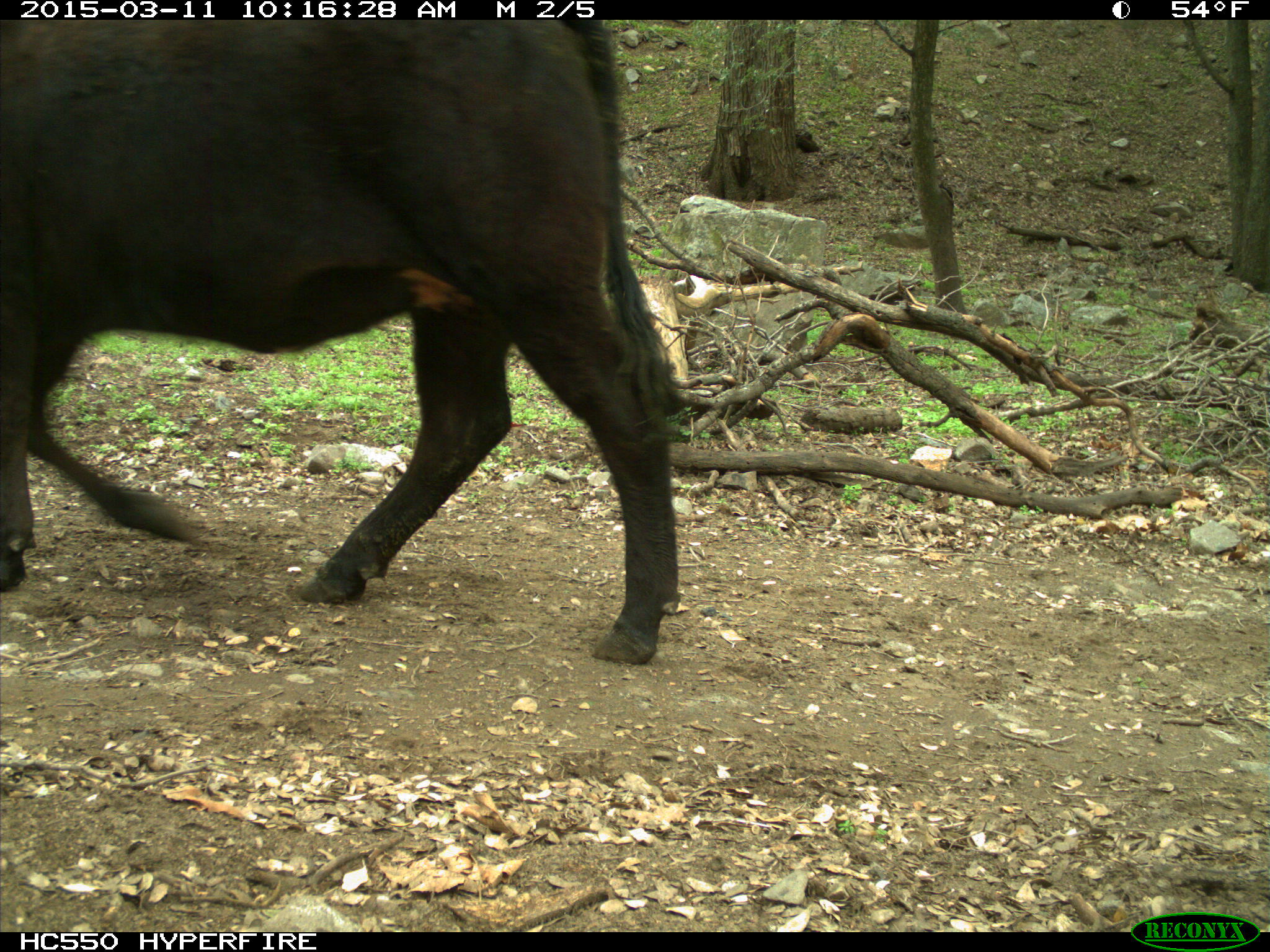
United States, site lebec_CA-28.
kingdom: Animalia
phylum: Chordata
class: Mammalia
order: Artiodactyla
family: Bovidae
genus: Bos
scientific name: Bos taurus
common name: domestic cow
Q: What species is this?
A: Bos taurus (domestic cow).